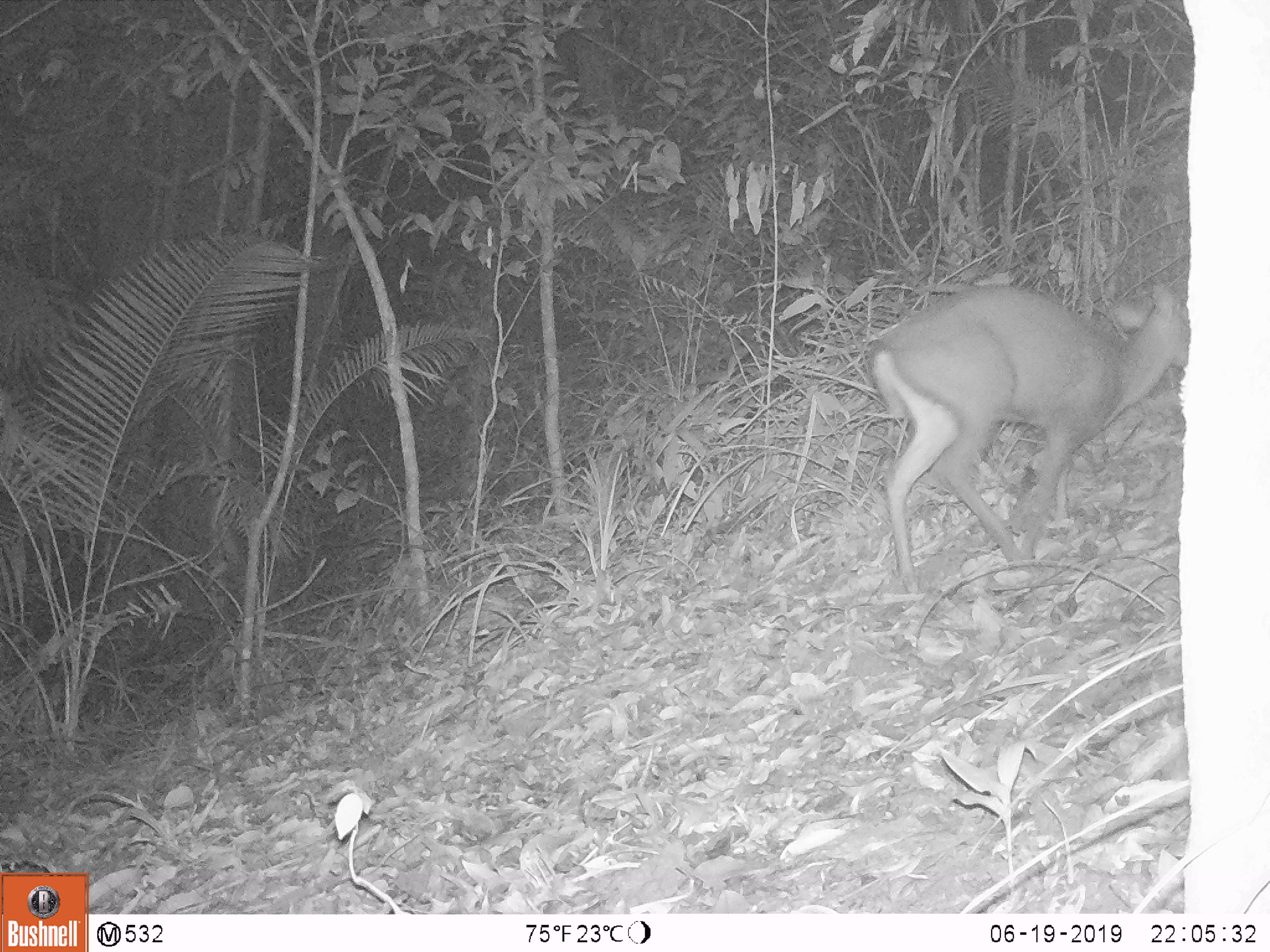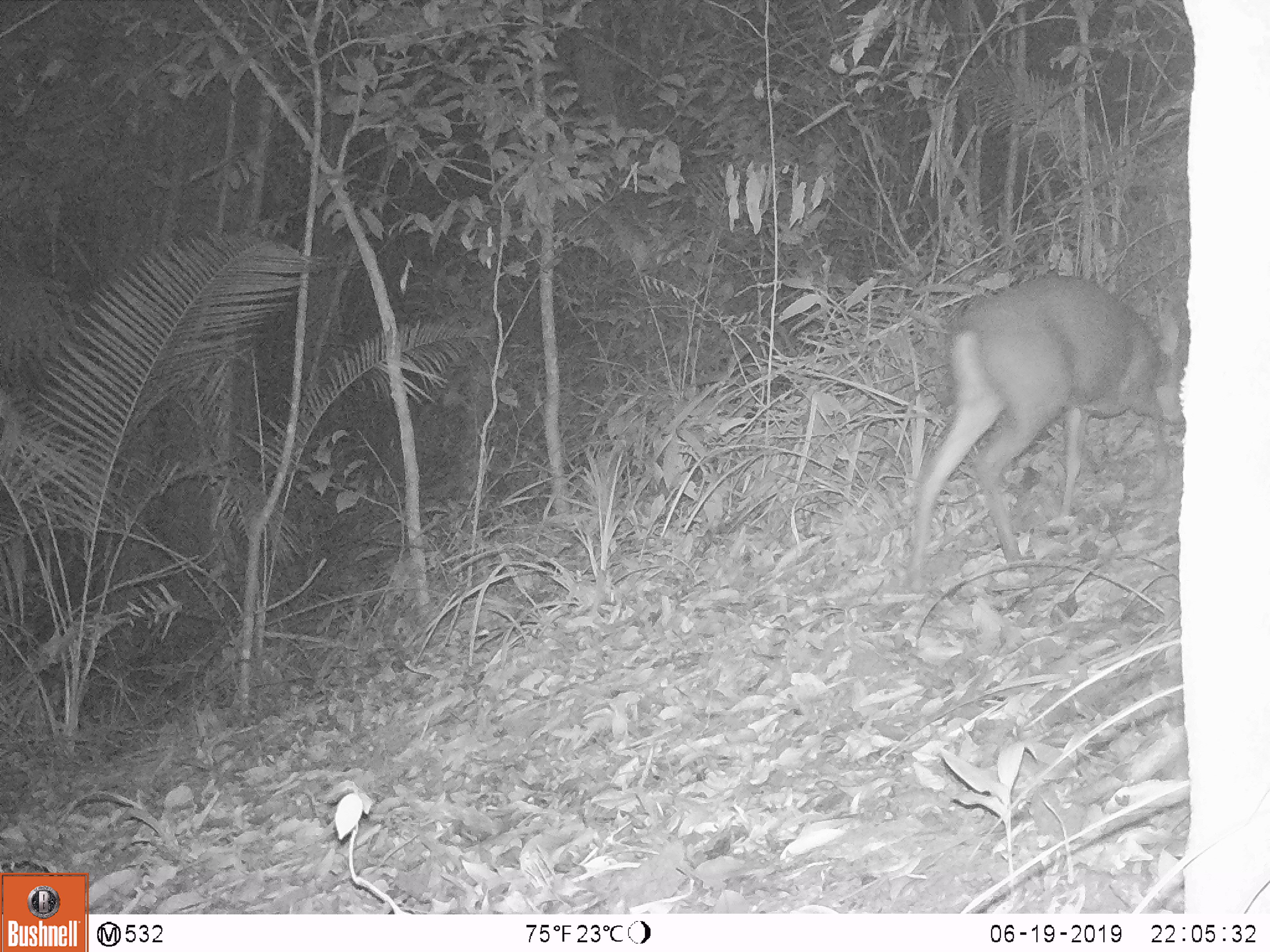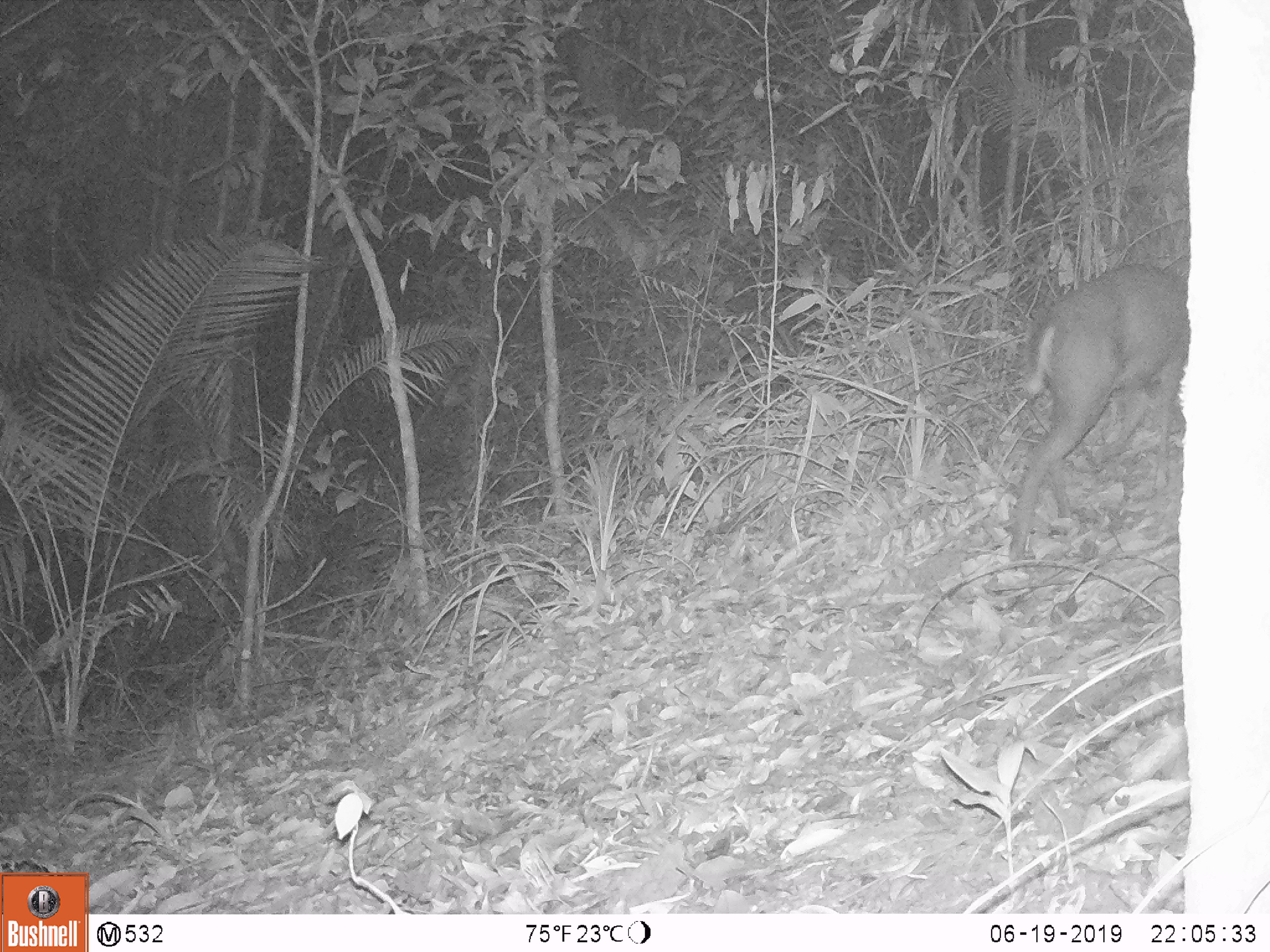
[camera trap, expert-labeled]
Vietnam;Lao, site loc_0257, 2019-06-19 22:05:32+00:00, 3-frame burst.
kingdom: Animalia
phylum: Chordata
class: Mammalia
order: Artiodactyla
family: Cervidae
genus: Muntiacus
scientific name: Muntiacus rooseveltorum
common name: roosevelt's muntjac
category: roosevelts muntjac group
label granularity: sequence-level